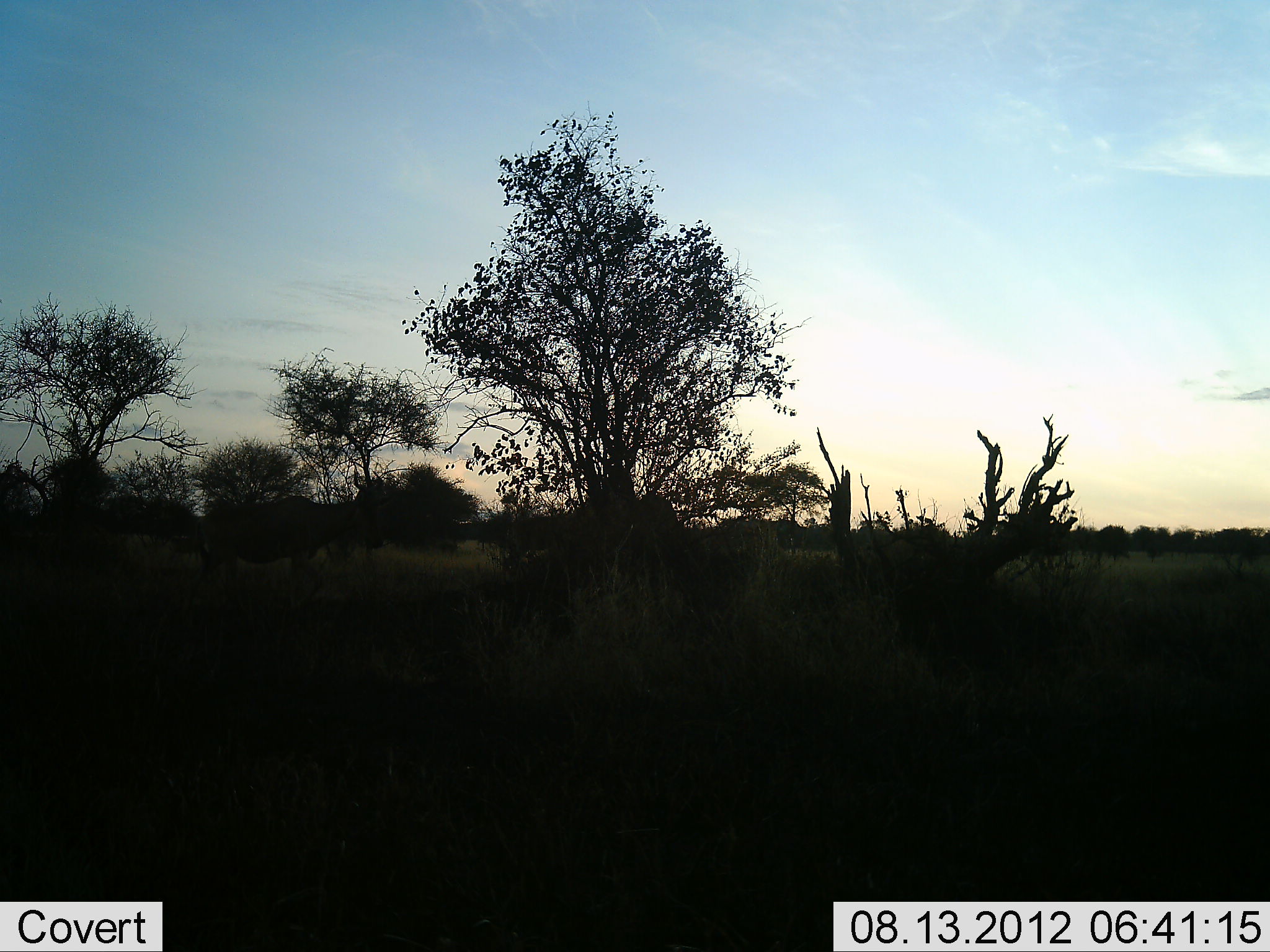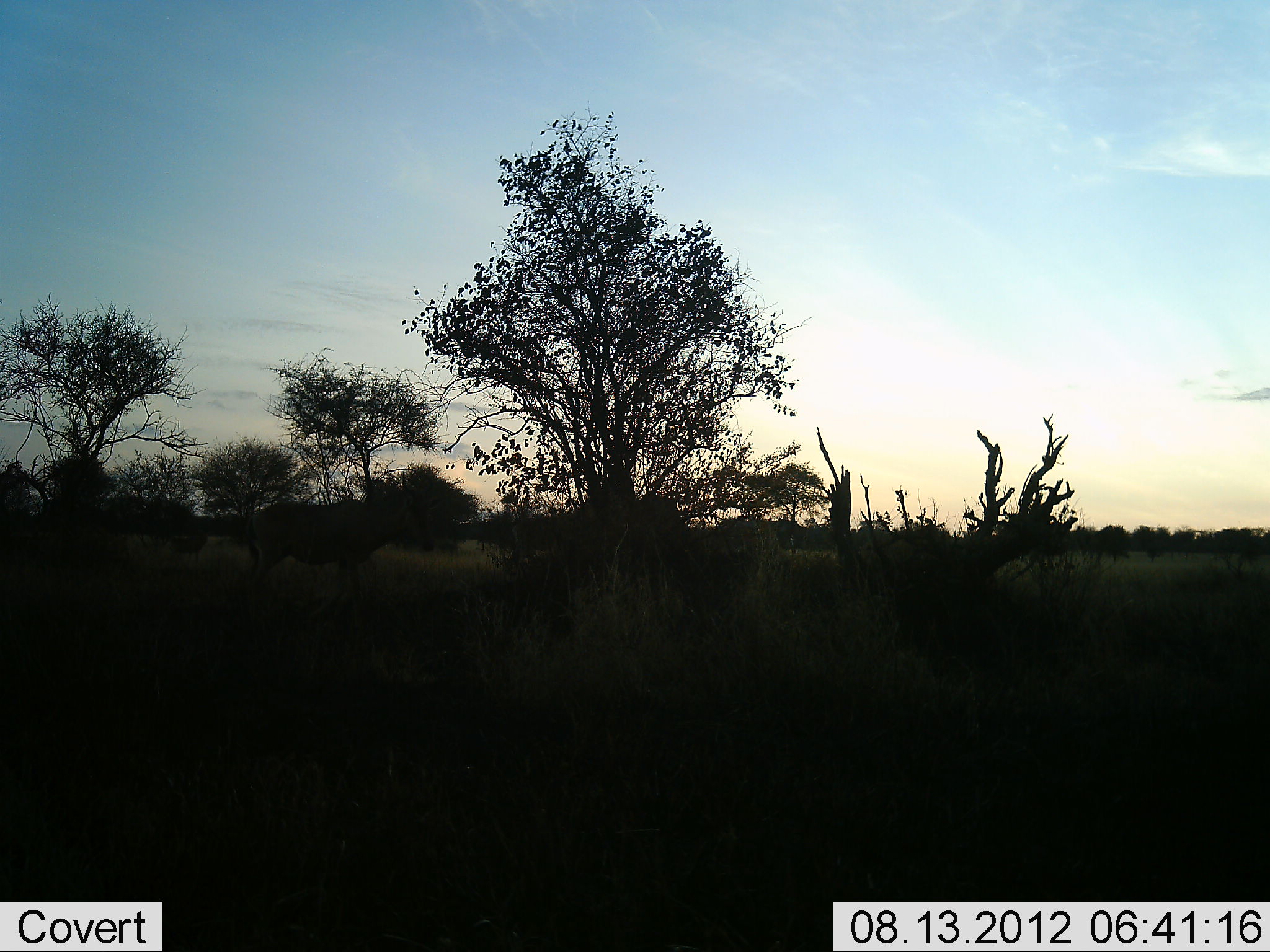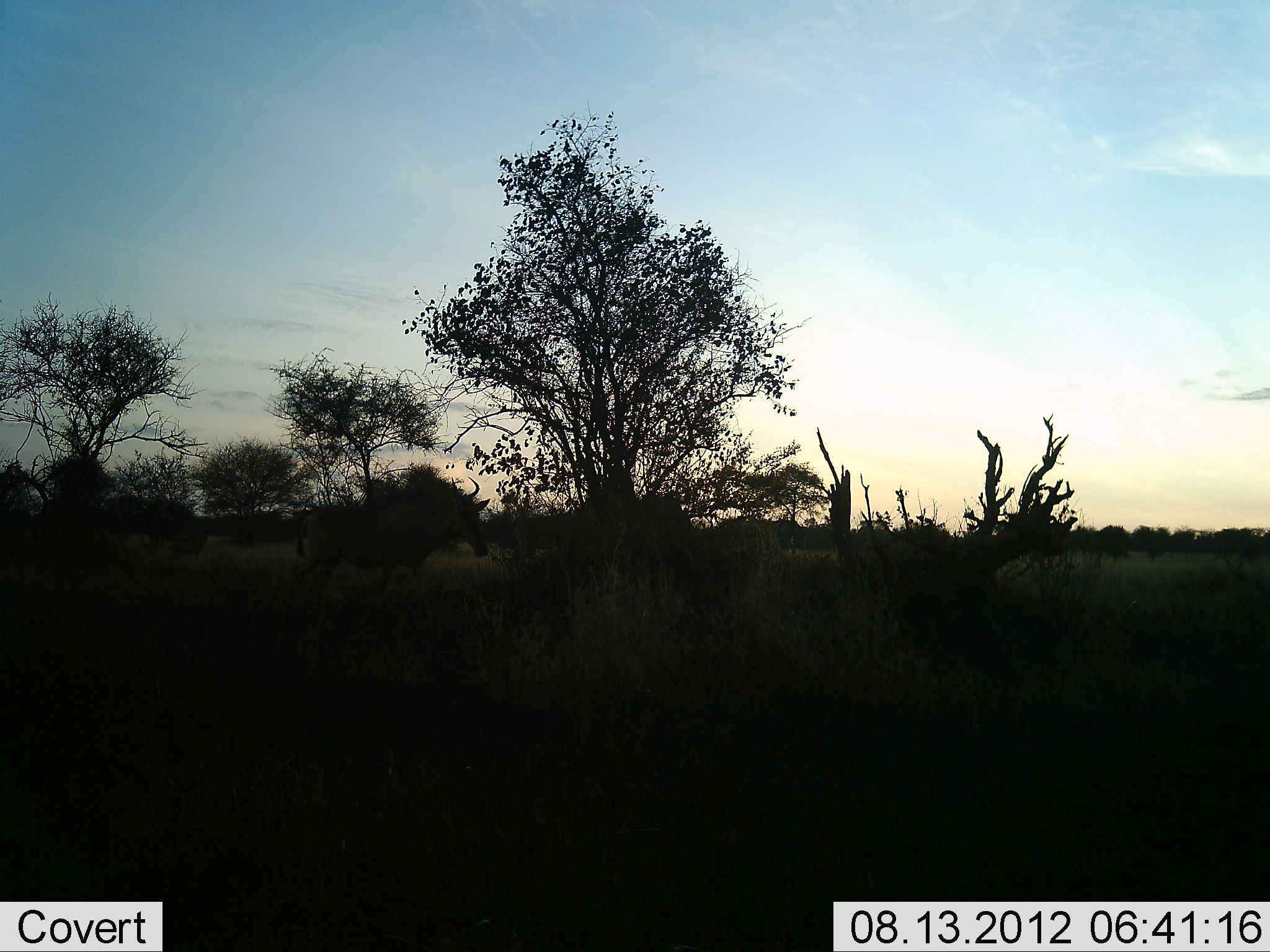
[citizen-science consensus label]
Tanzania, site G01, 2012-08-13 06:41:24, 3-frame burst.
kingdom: Animalia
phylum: Chordata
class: Mammalia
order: Artiodactyla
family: Bovidae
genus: Alcelaphus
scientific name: Alcelaphus buselaphus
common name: hartebeest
Hartebeest (Alcelaphus buselaphus), count 2. Behavior (volunteer vote fractions): standing 11%, resting 0%, moving 89%, interacting 0%. Young present (vote fraction): 0%. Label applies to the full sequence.